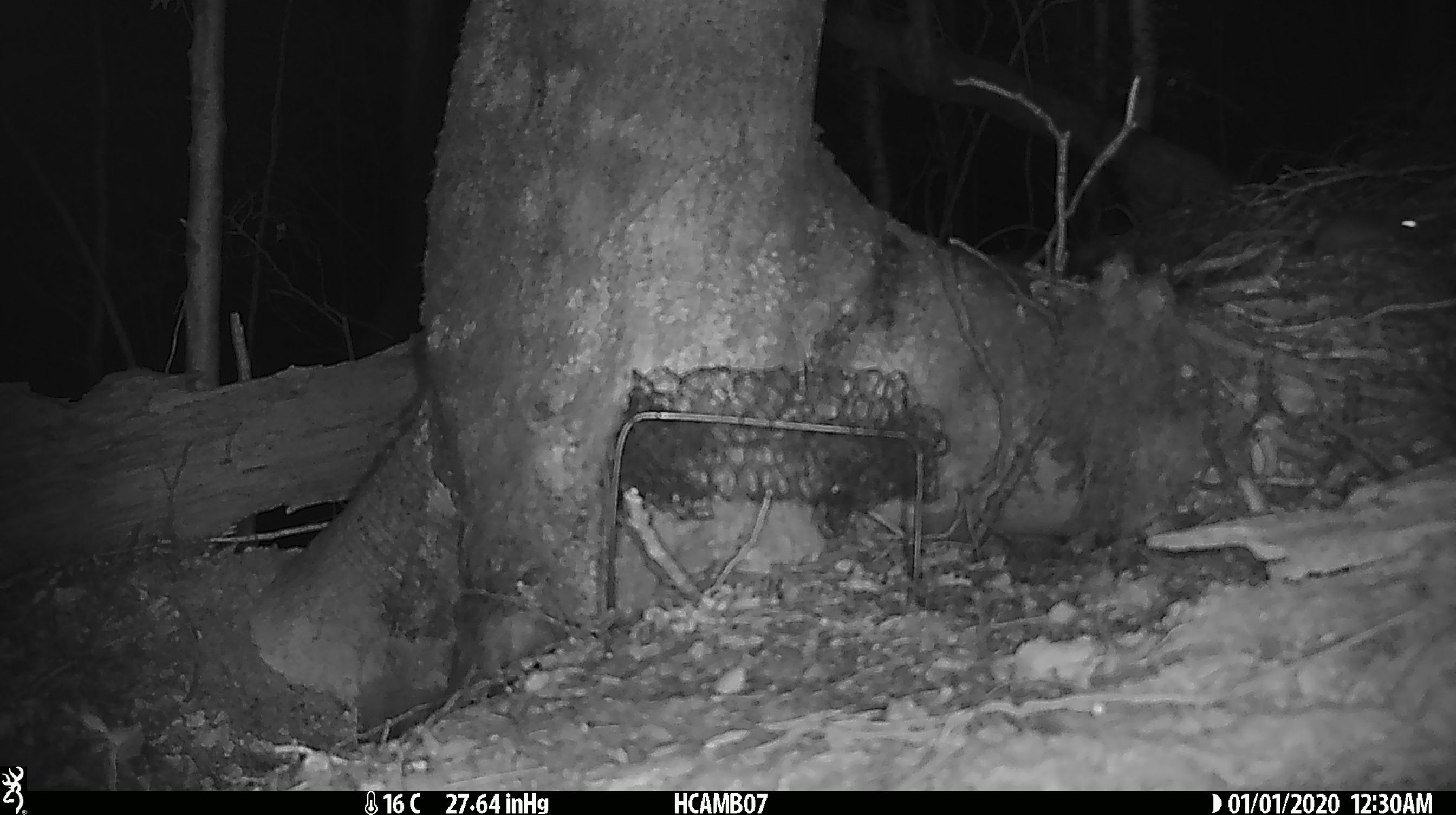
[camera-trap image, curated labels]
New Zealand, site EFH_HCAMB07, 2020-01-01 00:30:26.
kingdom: Animalia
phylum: Chordata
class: Mammalia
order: Rodentia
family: Muridae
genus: Mus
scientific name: Mus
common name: mouse